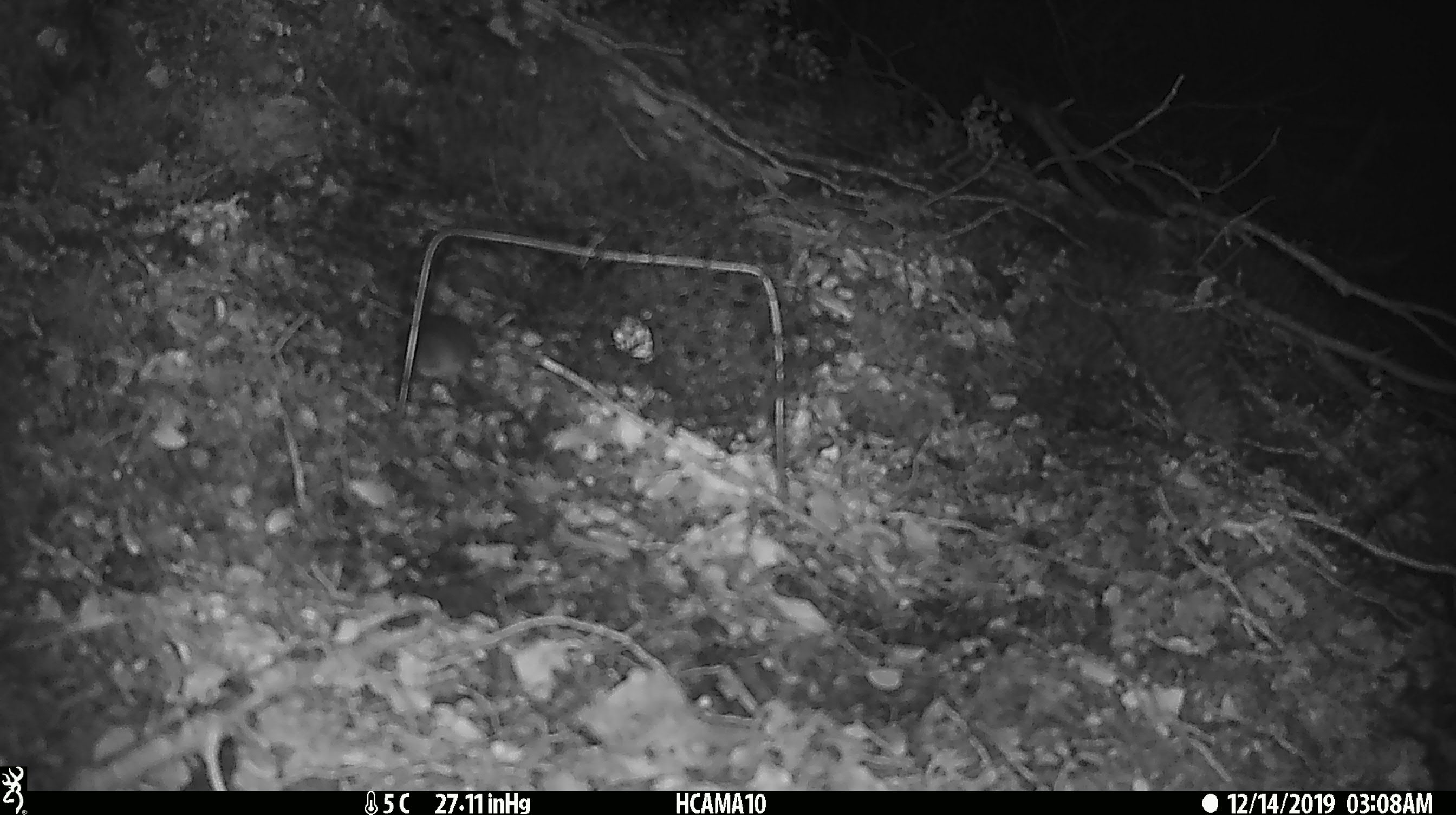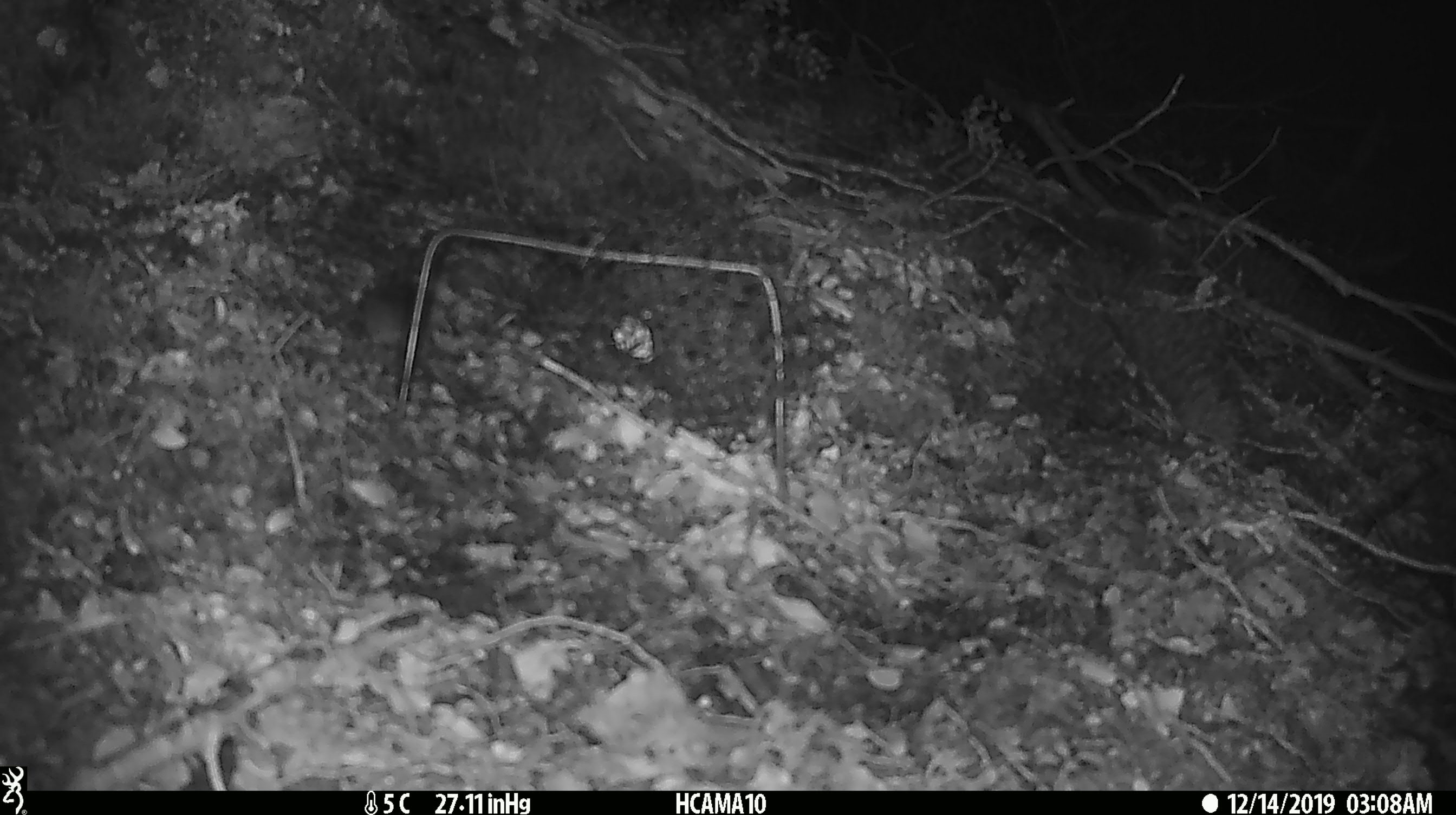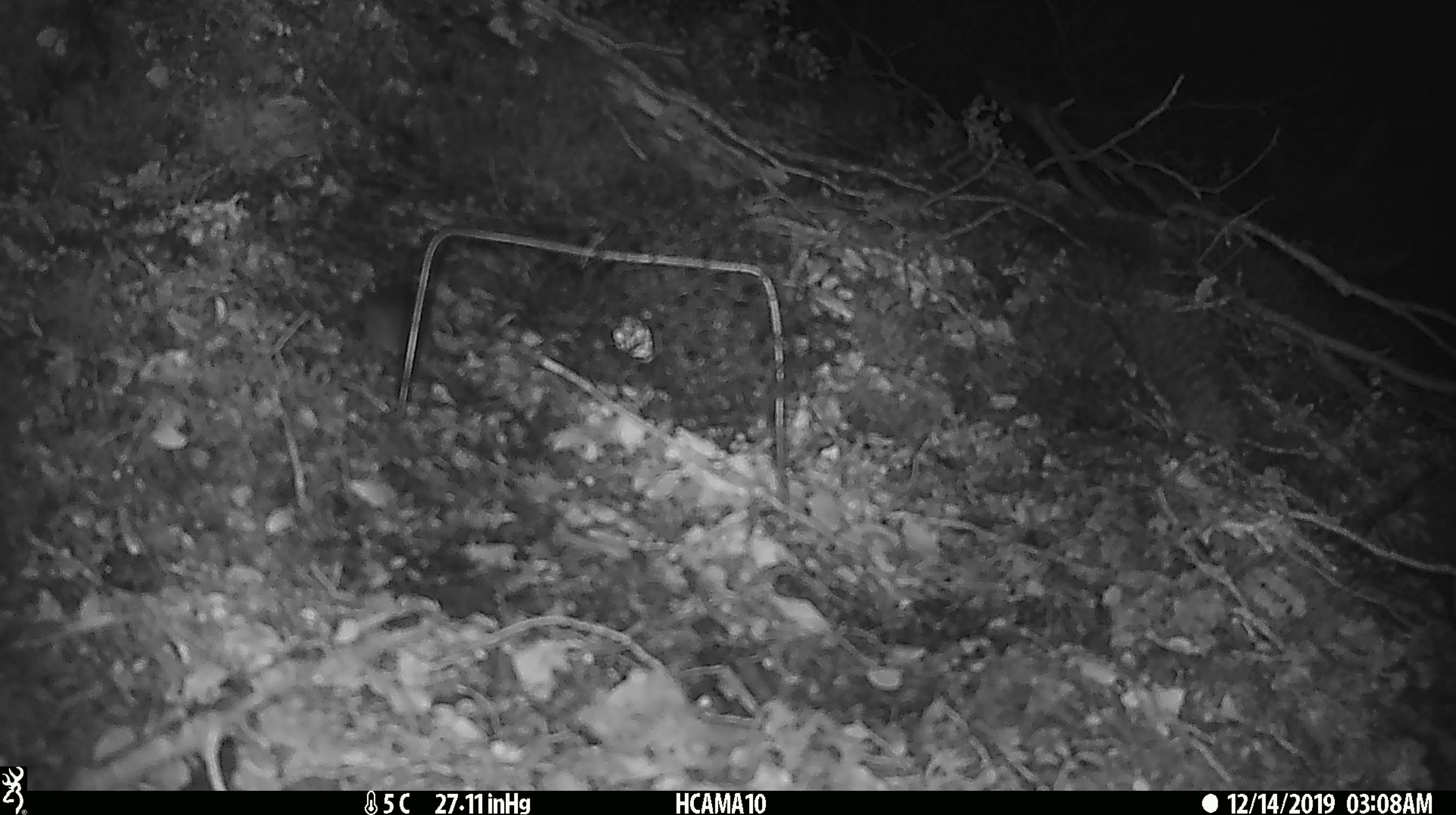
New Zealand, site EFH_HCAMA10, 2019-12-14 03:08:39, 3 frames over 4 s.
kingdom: Animalia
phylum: Chordata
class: Mammalia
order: Rodentia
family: Muridae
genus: Mus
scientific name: Mus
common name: mouse